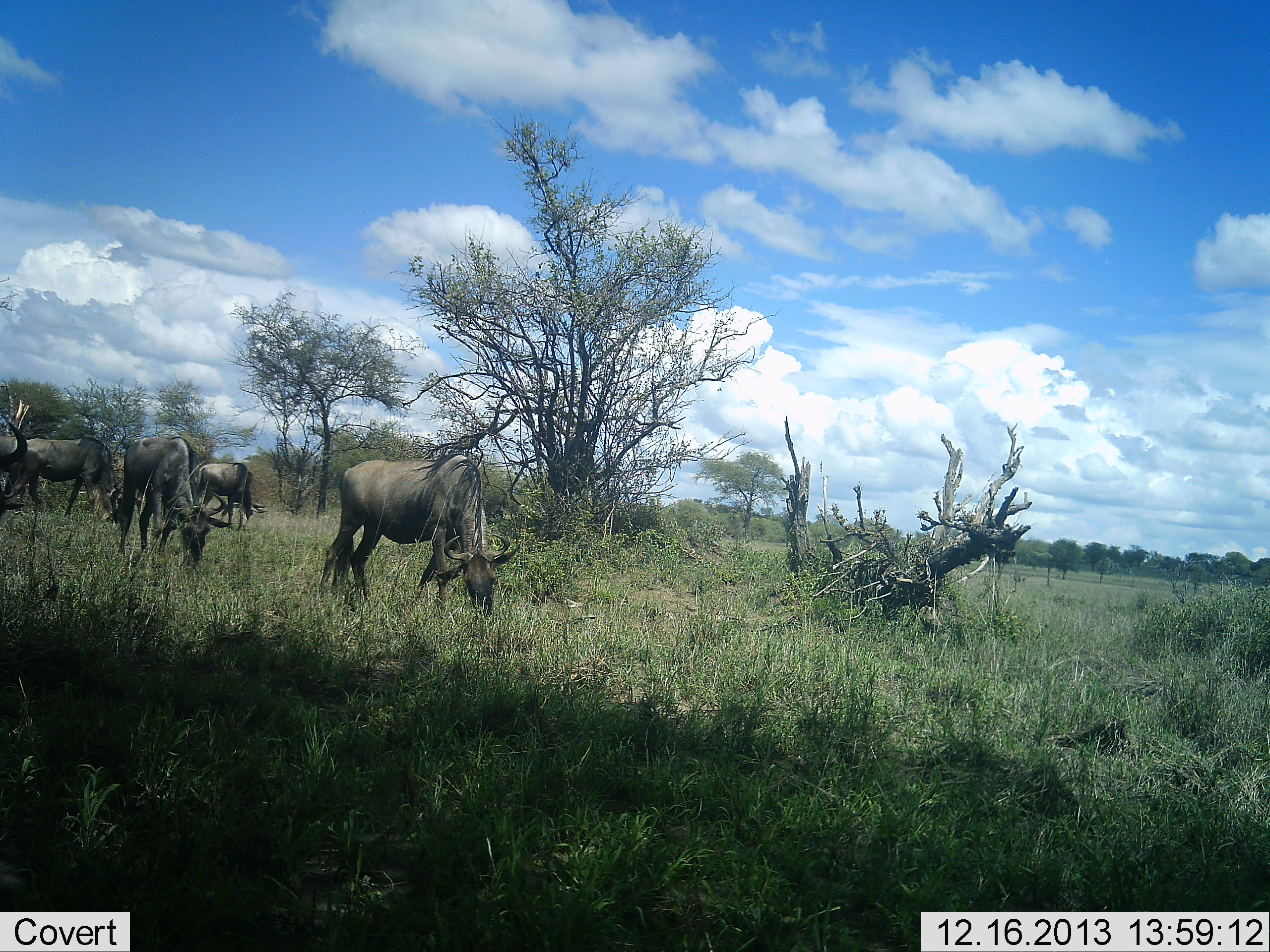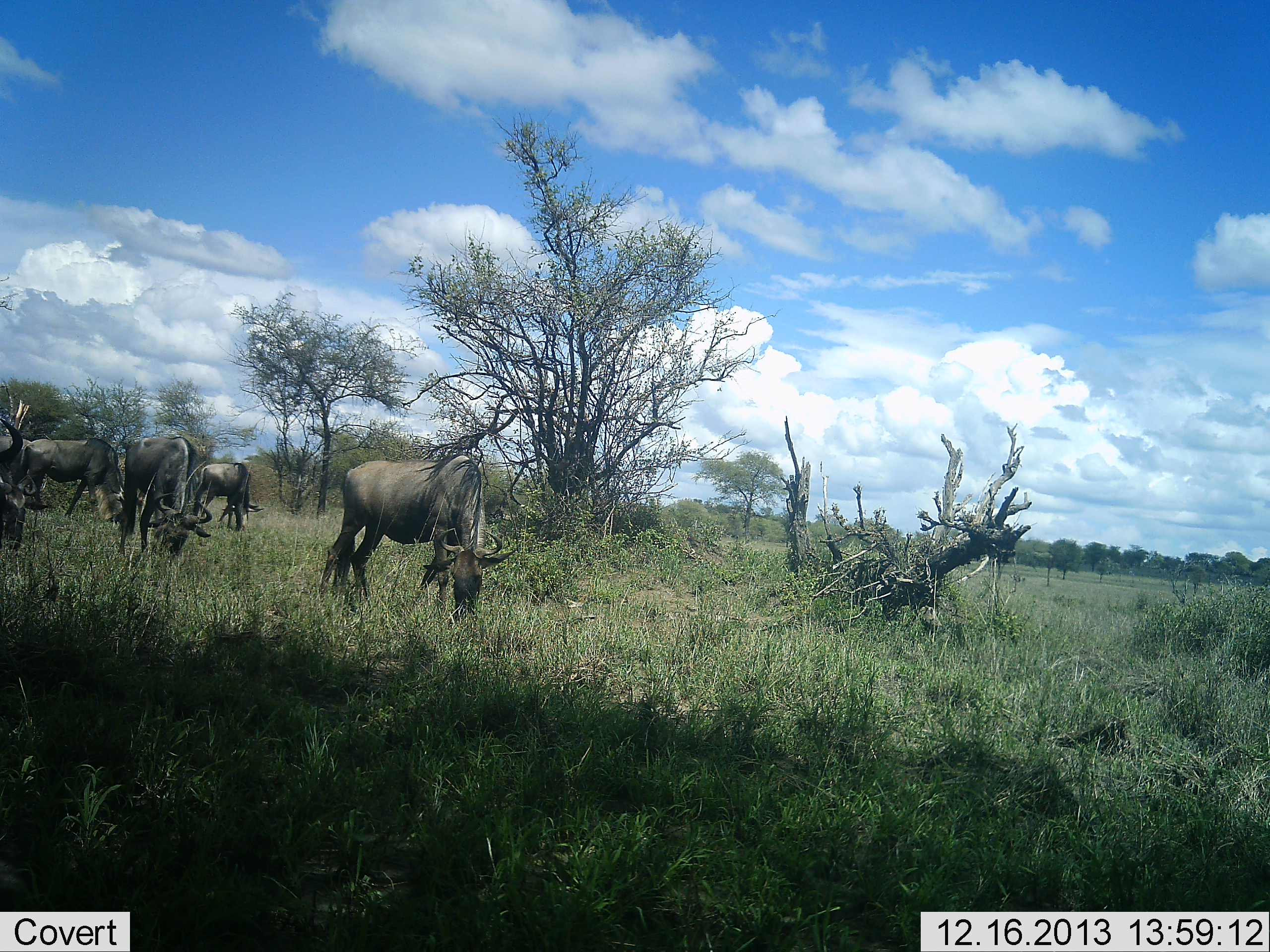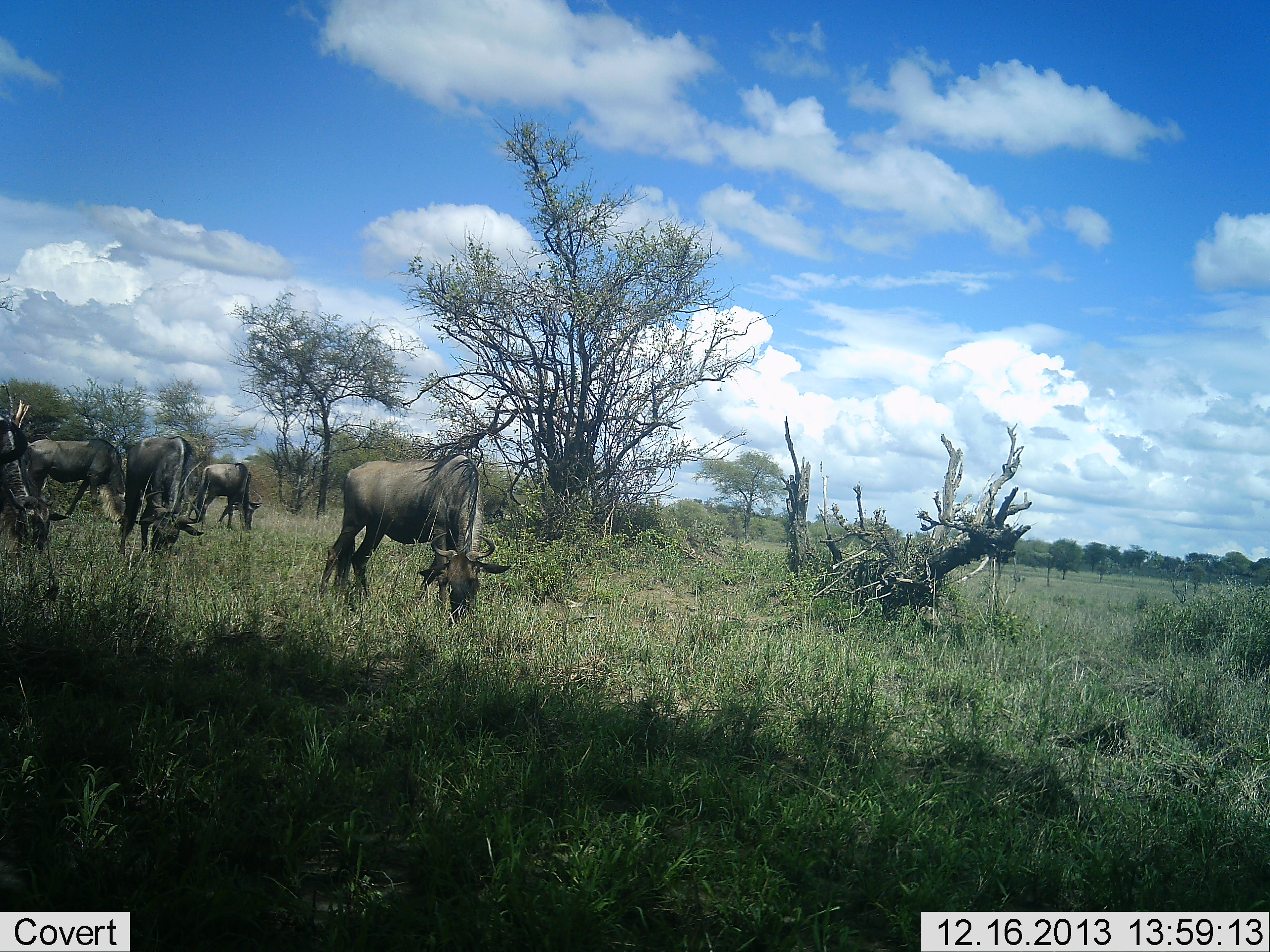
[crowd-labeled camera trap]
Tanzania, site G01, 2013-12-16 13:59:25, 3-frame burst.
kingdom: Animalia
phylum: Chordata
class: Mammalia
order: Artiodactyla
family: Bovidae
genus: Connochaetes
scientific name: Connochaetes taurinus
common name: blue wildebeest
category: wildebeest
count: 5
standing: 28%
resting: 0%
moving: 7%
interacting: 0%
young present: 0%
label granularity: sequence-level